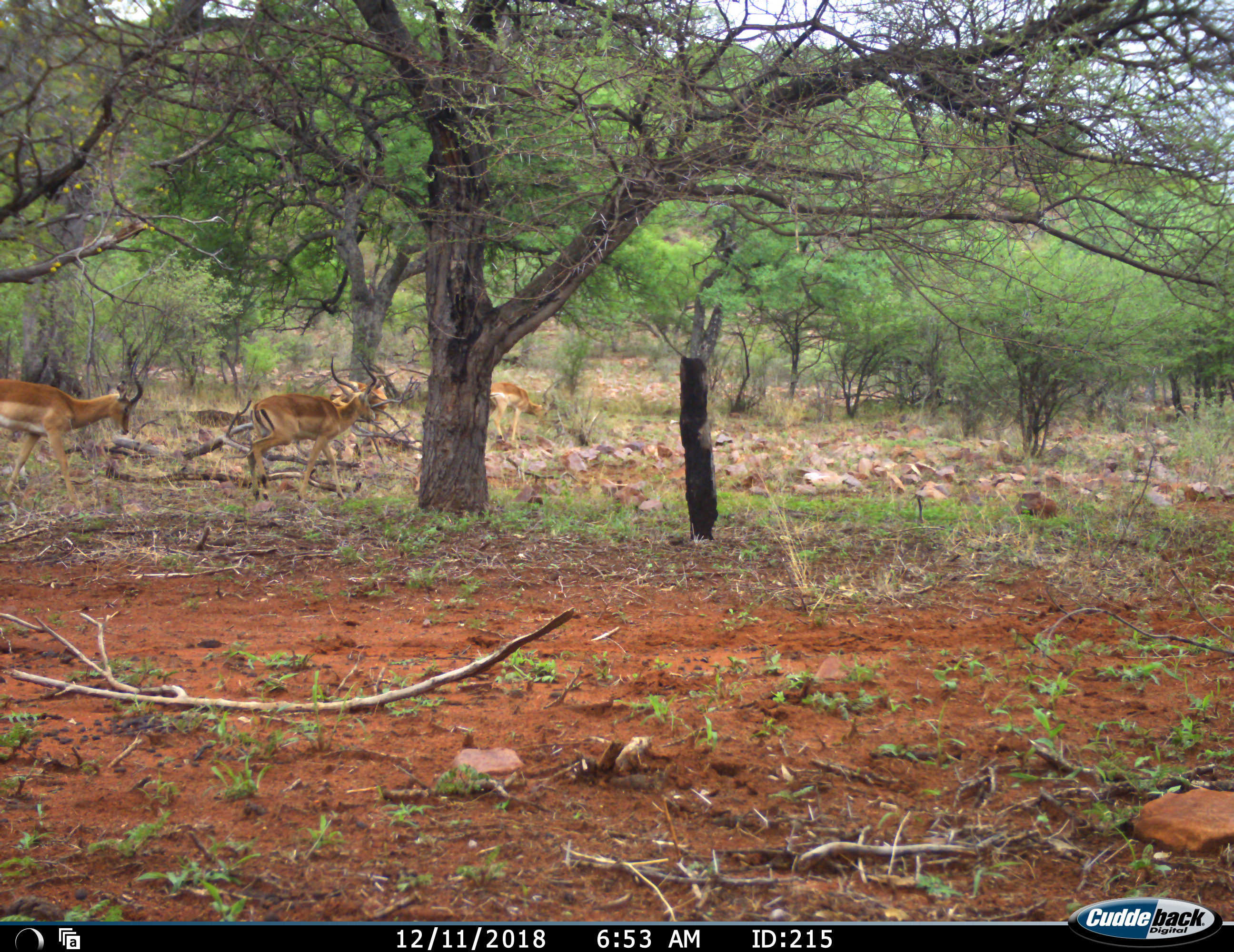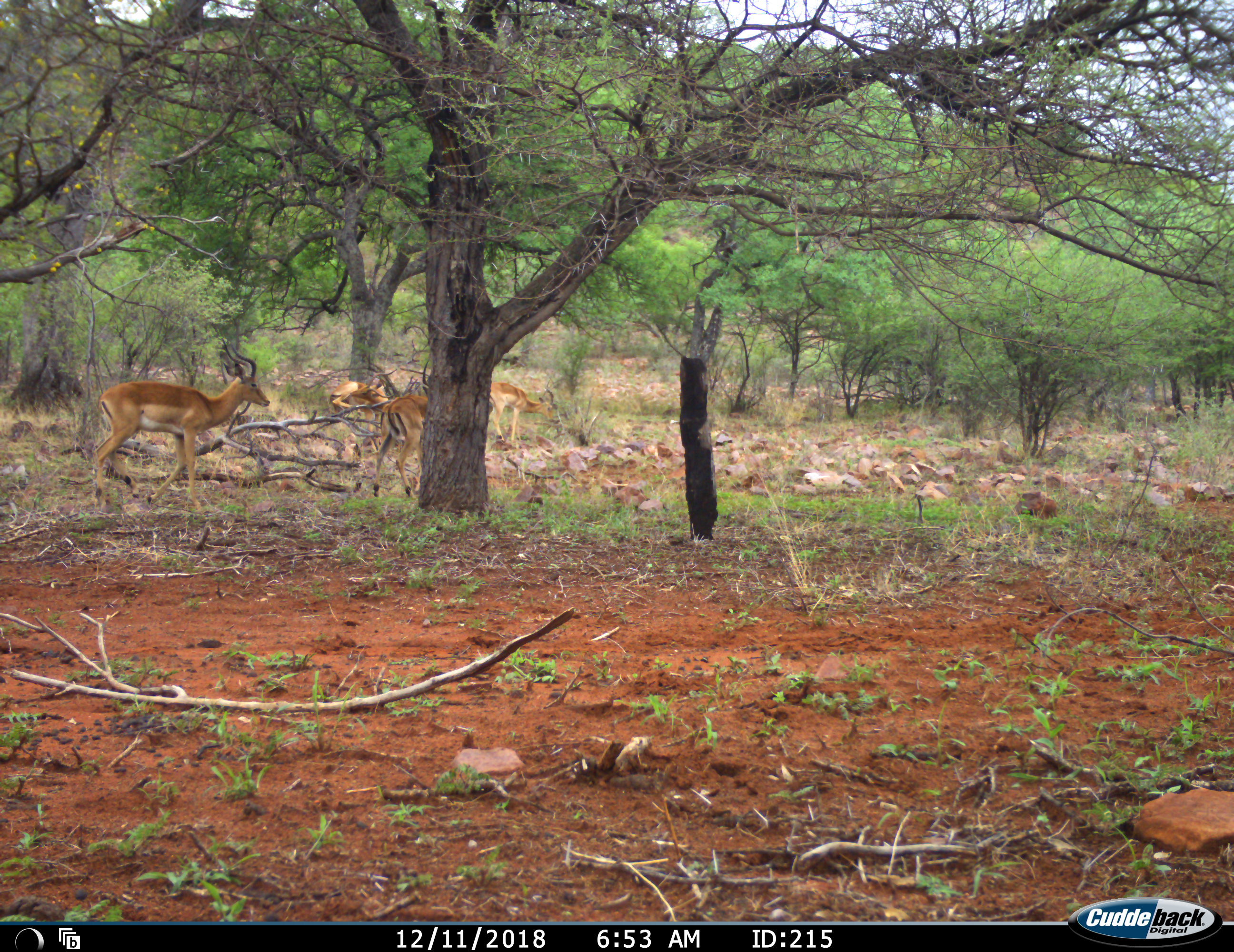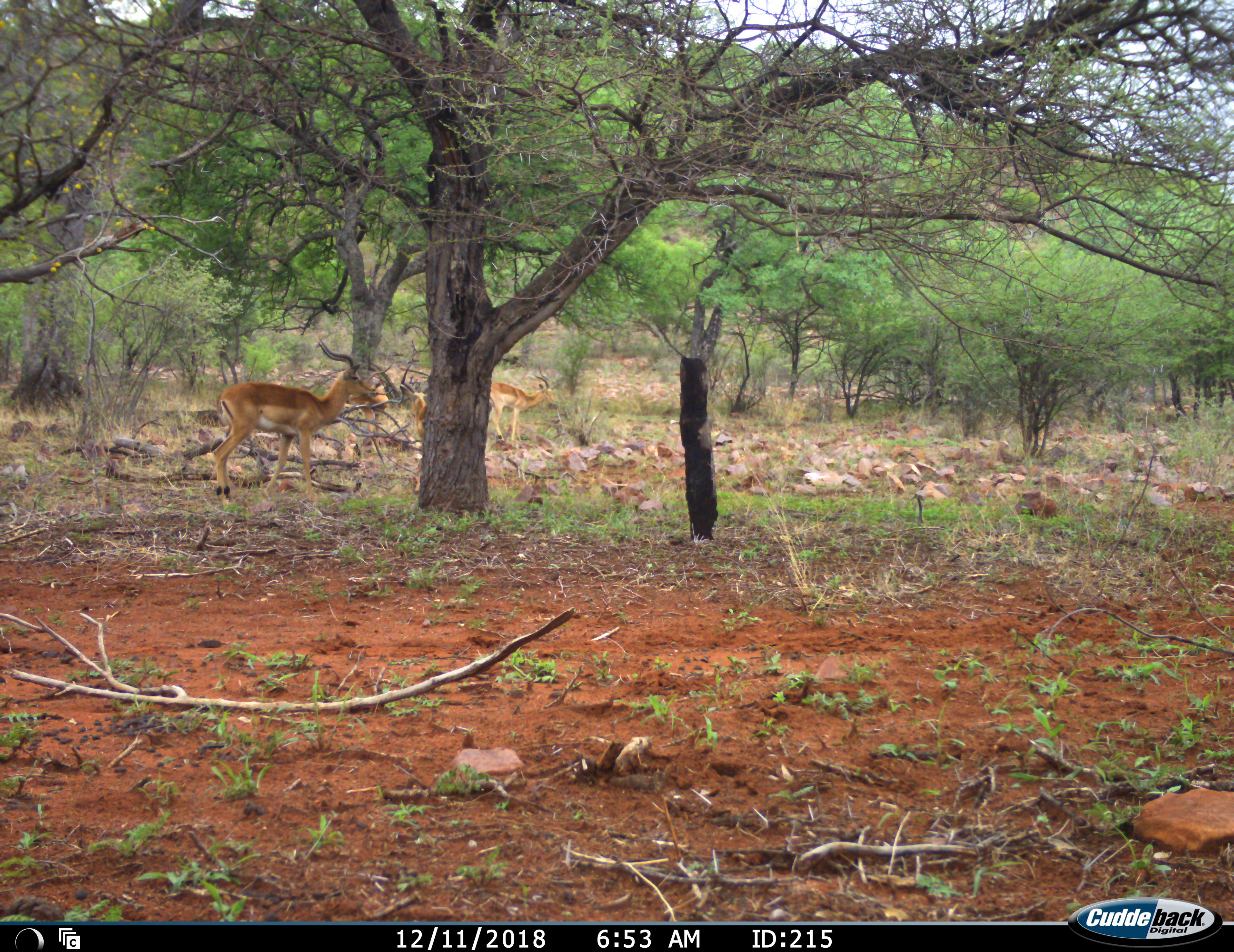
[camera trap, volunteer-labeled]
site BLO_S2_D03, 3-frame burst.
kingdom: Animalia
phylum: Chordata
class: Mammalia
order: Artiodactyla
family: Bovidae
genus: Aepyceros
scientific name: Aepyceros melampus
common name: impala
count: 4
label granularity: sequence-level